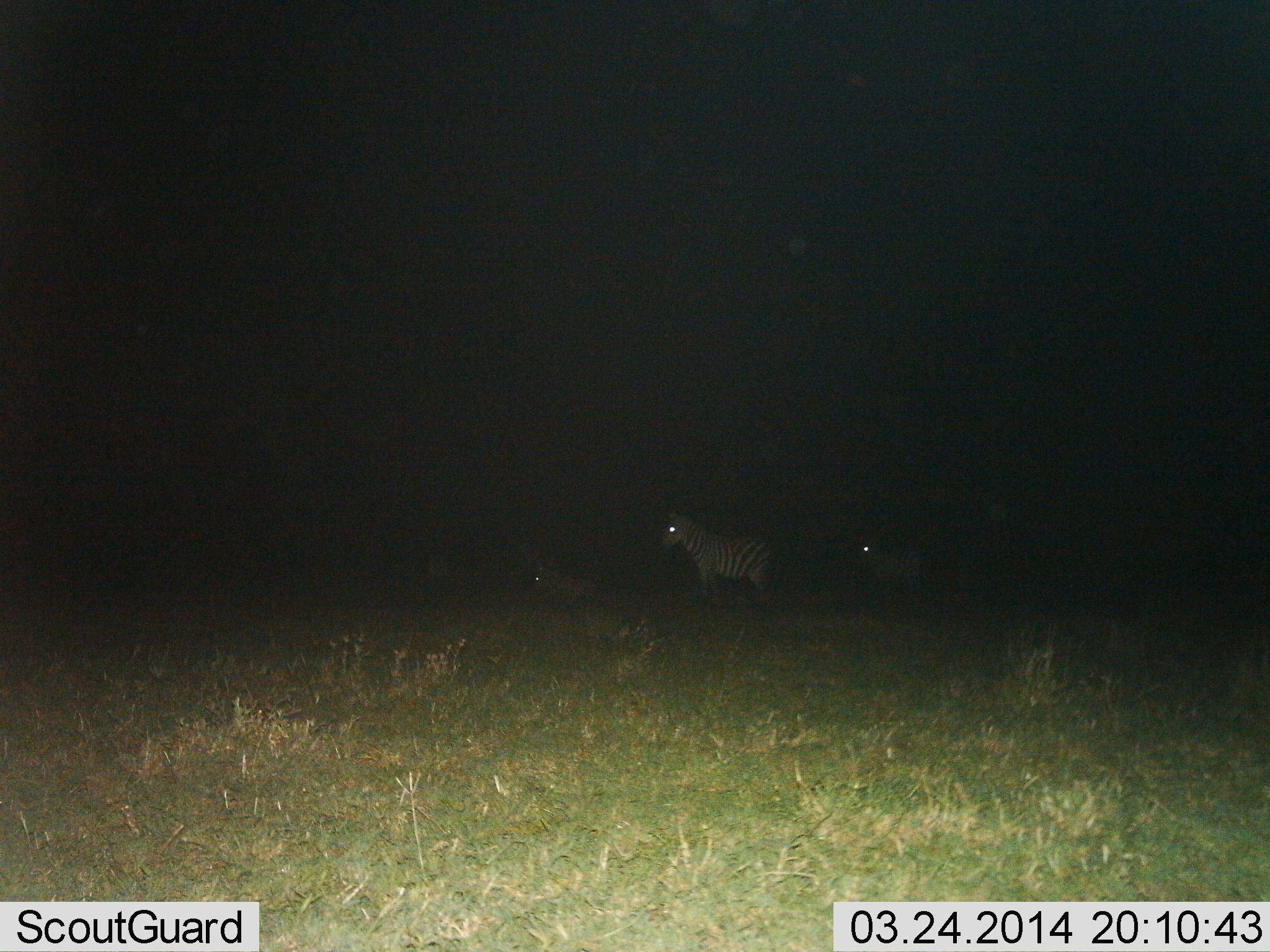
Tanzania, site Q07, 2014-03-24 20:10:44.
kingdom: Animalia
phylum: Chordata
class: Mammalia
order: Perissodactyla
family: Equidae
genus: Equus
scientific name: Equus quagga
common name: plains zebra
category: zebra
Zebra (plains zebra) (Equus quagga), count 3. Behavior (volunteer vote fractions): standing 100%, resting 30%, moving 0%, interacting 0%. Young present (vote fraction): 0%. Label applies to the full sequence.